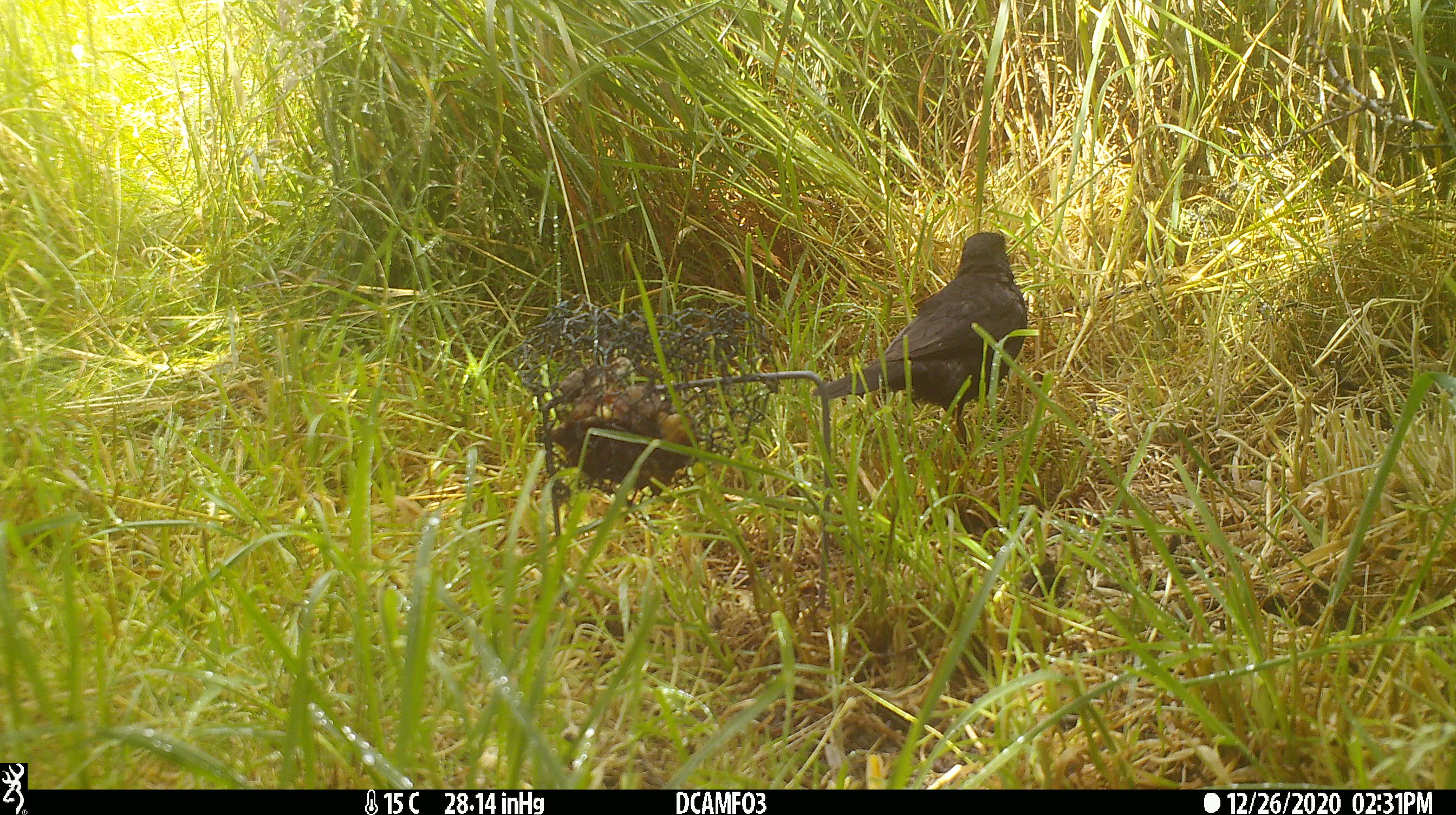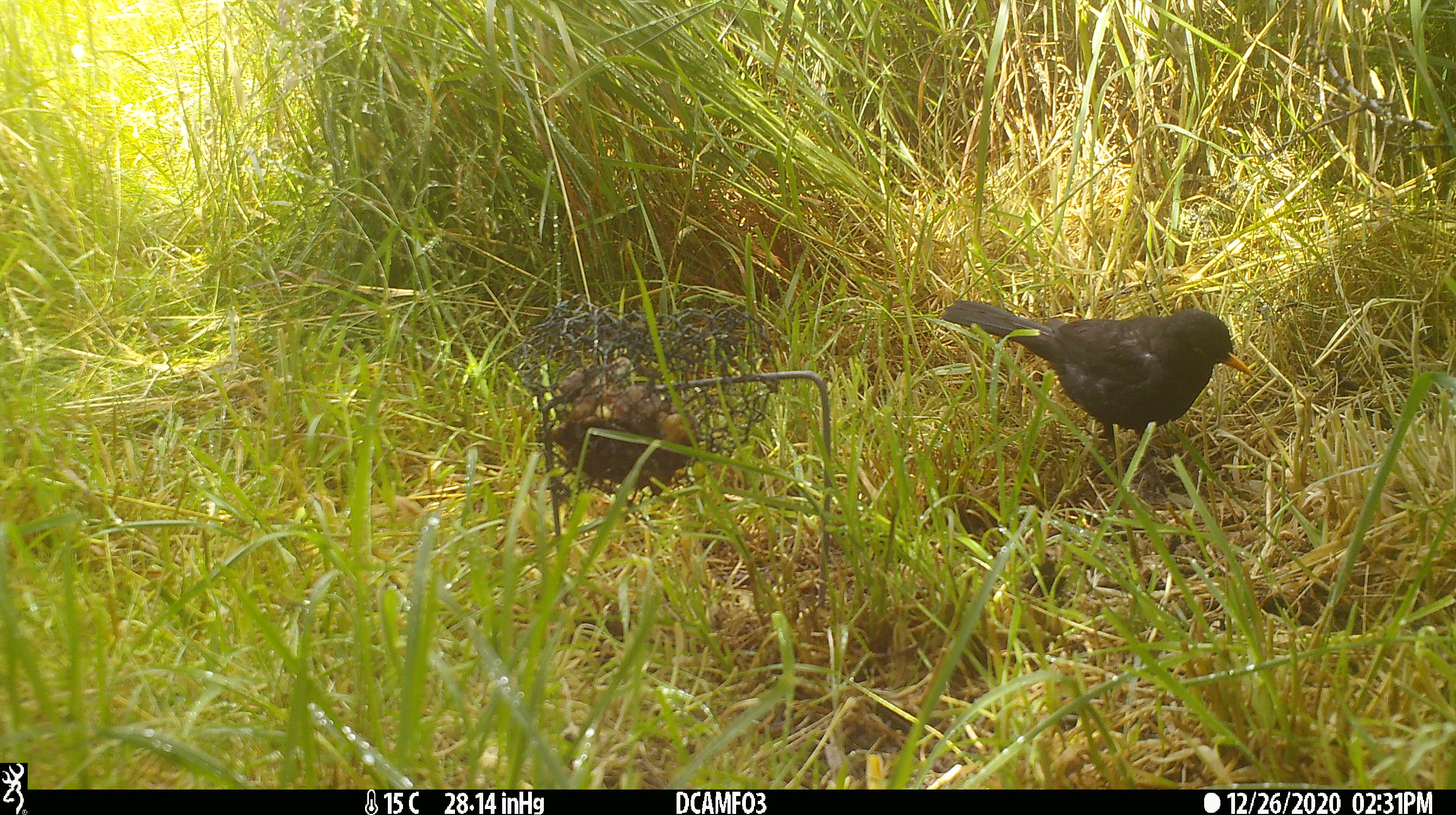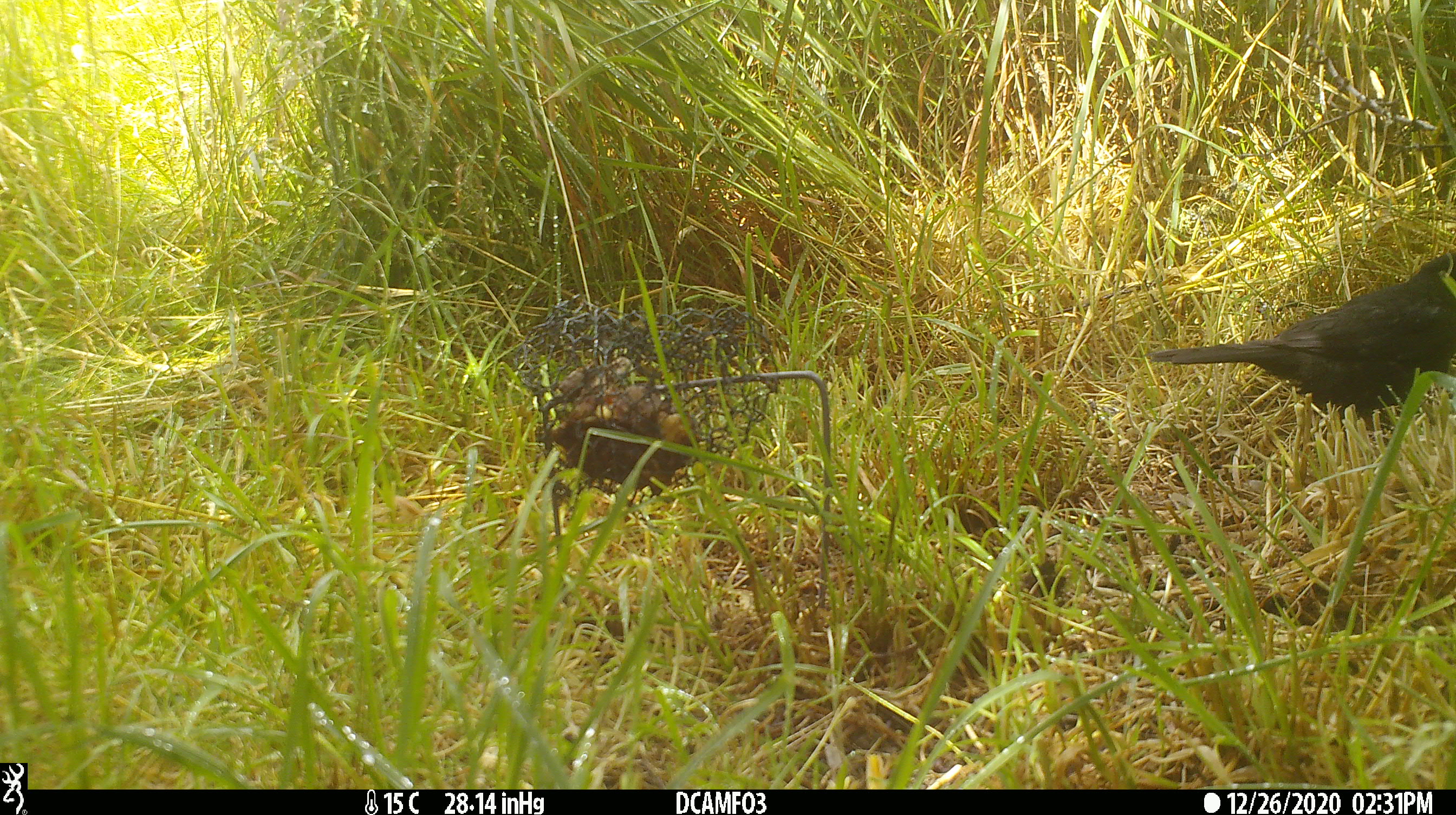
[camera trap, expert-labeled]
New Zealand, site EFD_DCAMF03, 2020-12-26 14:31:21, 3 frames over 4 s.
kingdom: Animalia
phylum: Chordata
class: Aves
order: Passeriformes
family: Turdidae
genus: Turdus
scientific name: Turdus merula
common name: eurasian blackbird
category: blackbird